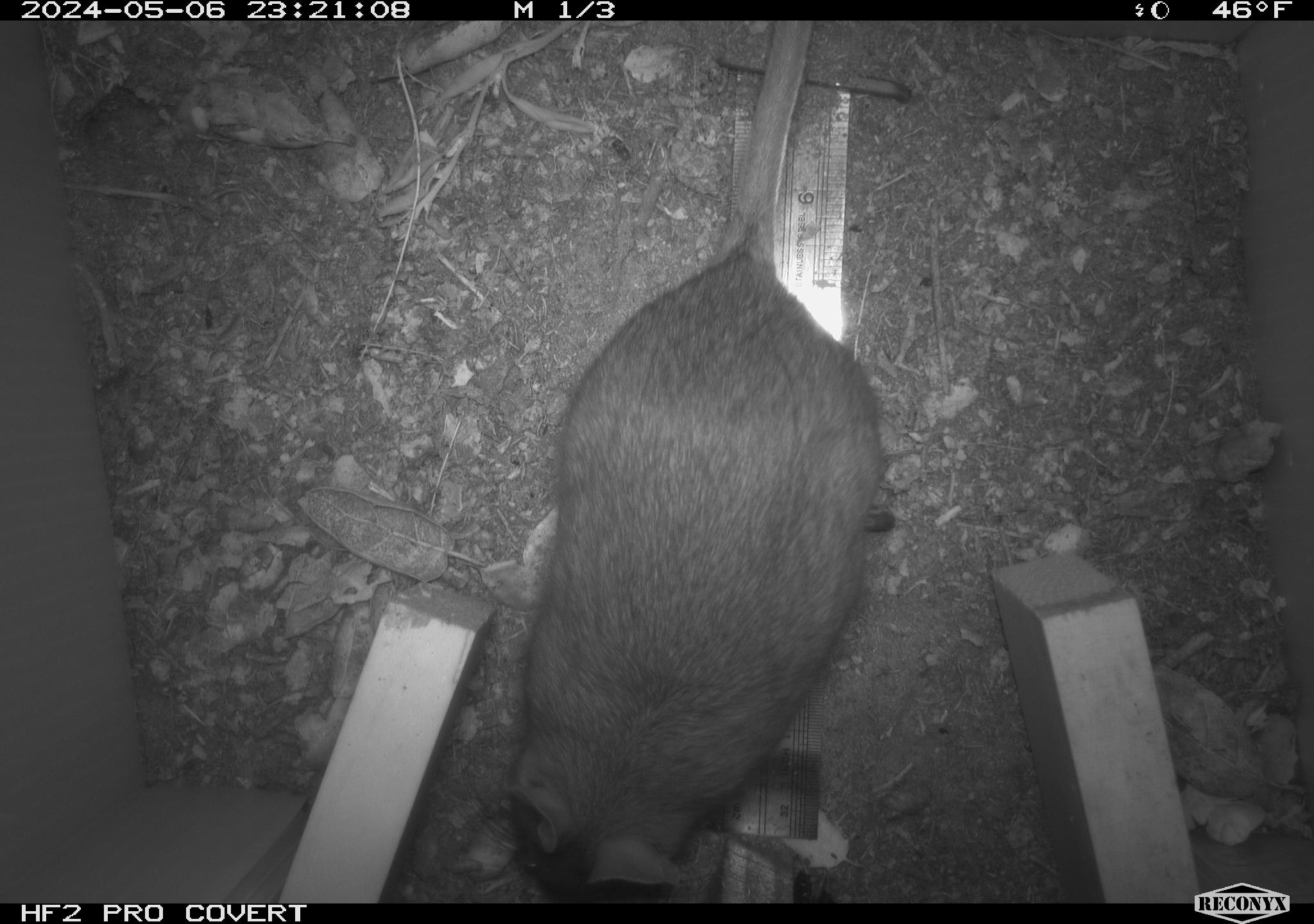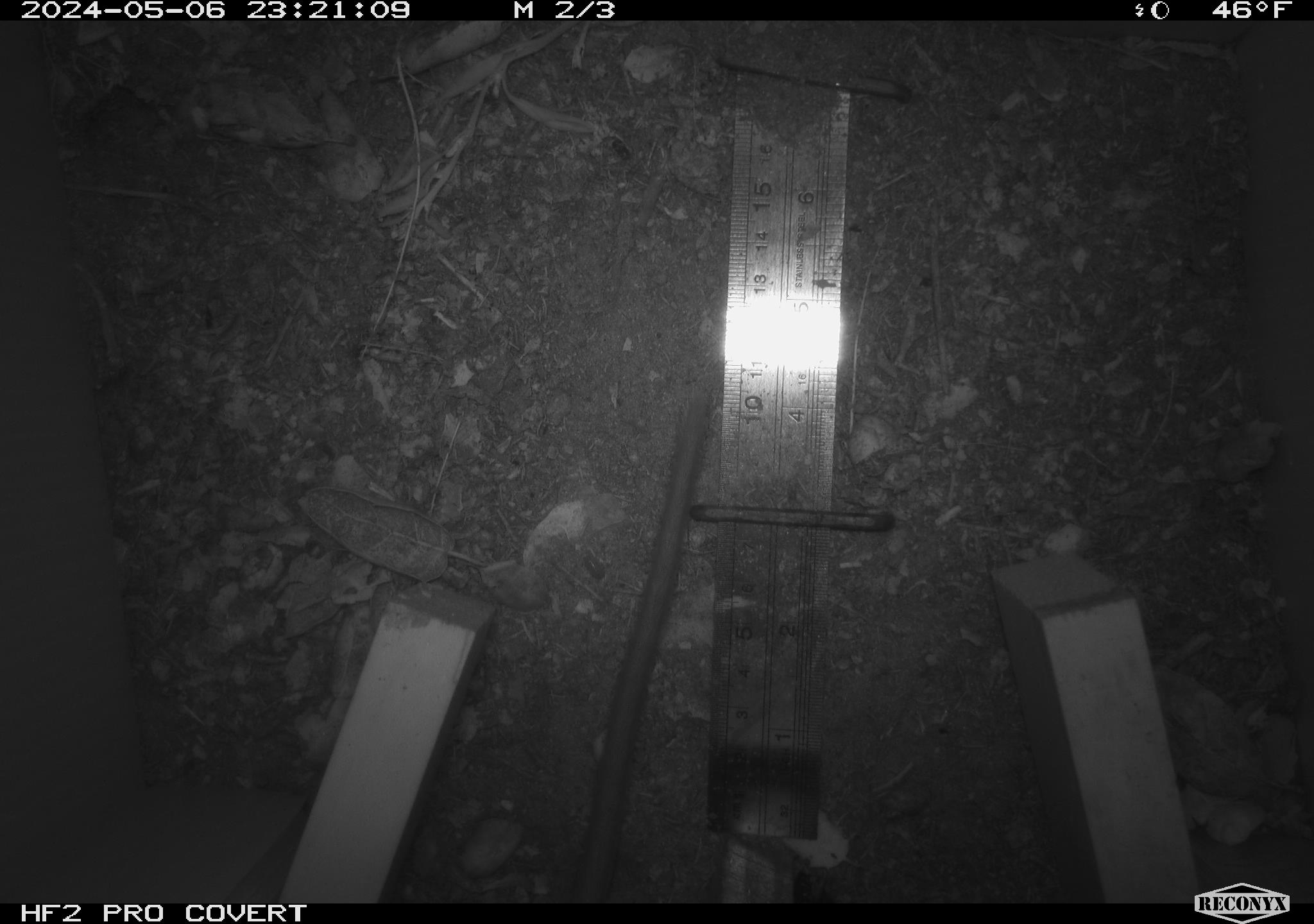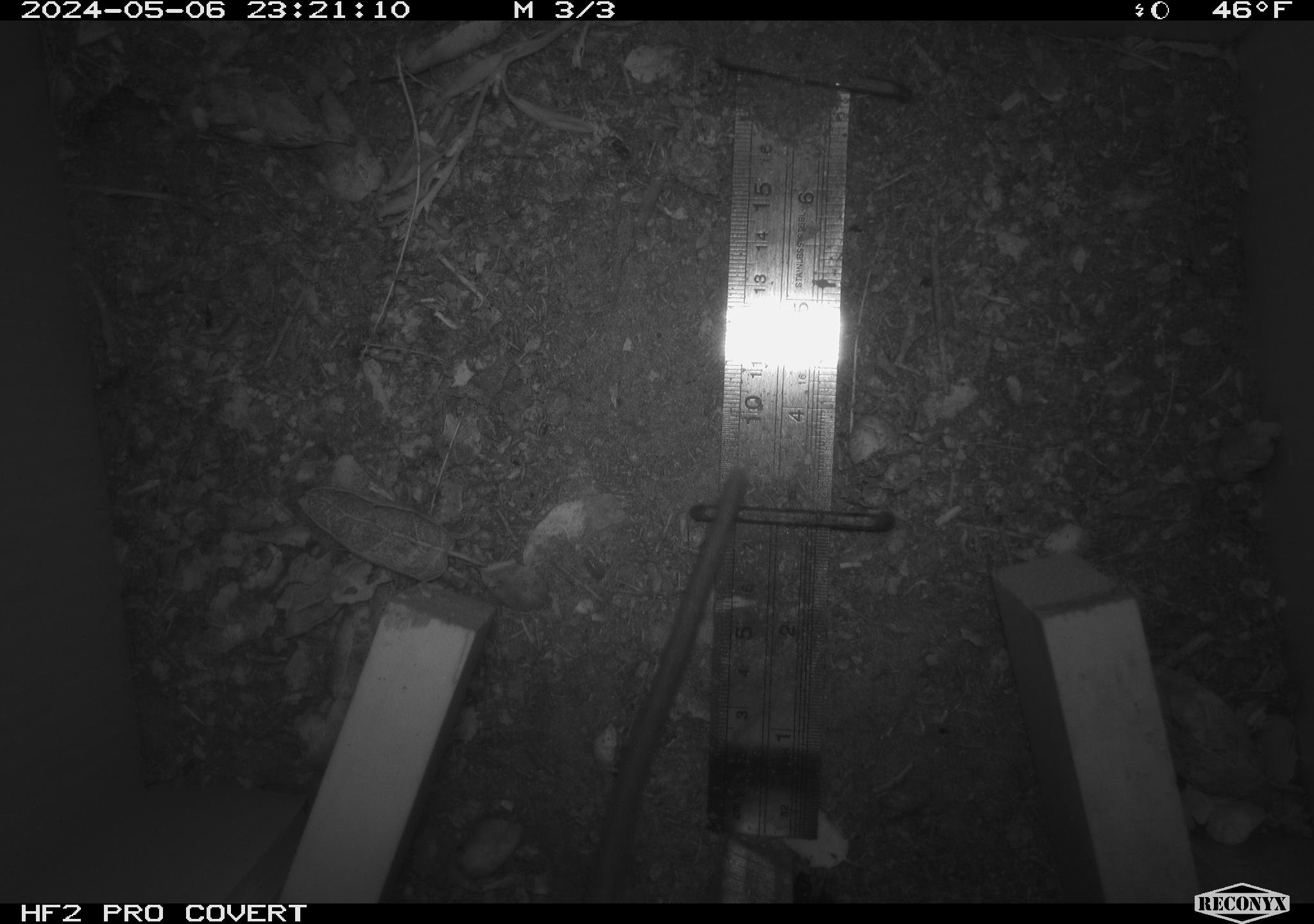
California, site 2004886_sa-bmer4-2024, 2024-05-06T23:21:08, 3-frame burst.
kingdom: Animalia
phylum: Chordata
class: Mammalia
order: Rodentia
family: Muridae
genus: Rattus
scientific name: Rattus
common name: rat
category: rattus species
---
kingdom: Animalia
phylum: Chordata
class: Mammalia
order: Rodentia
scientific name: Rodentia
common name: mouse species